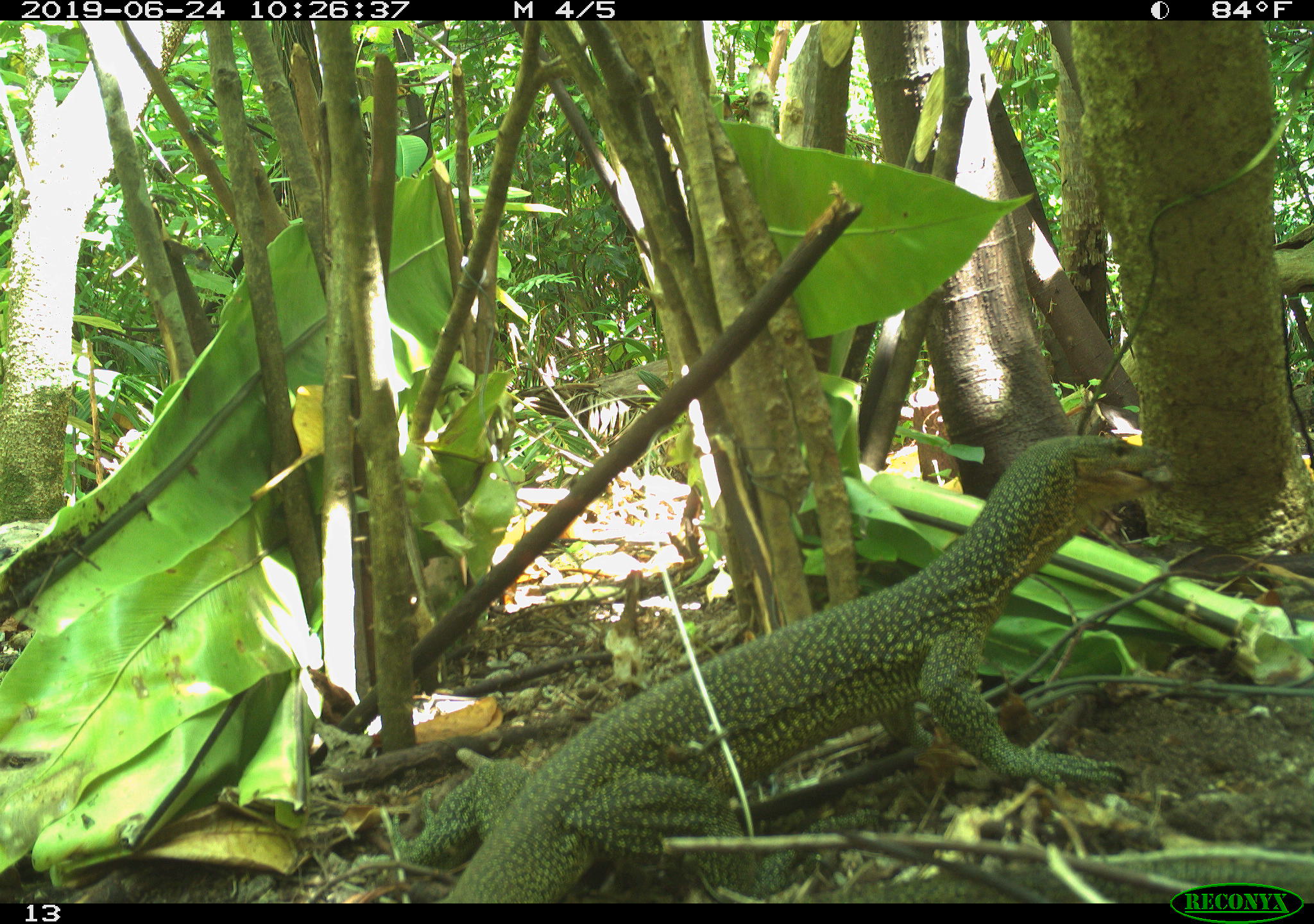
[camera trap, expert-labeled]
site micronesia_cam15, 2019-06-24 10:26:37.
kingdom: Animalia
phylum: Chordata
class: Reptilia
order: Squamata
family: Varanidae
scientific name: Varanidae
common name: monitor lizard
Monitor lizard (Varanidae).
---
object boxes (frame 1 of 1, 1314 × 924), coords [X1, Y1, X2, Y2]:
monitor lizard: [410, 433, 1172, 903]